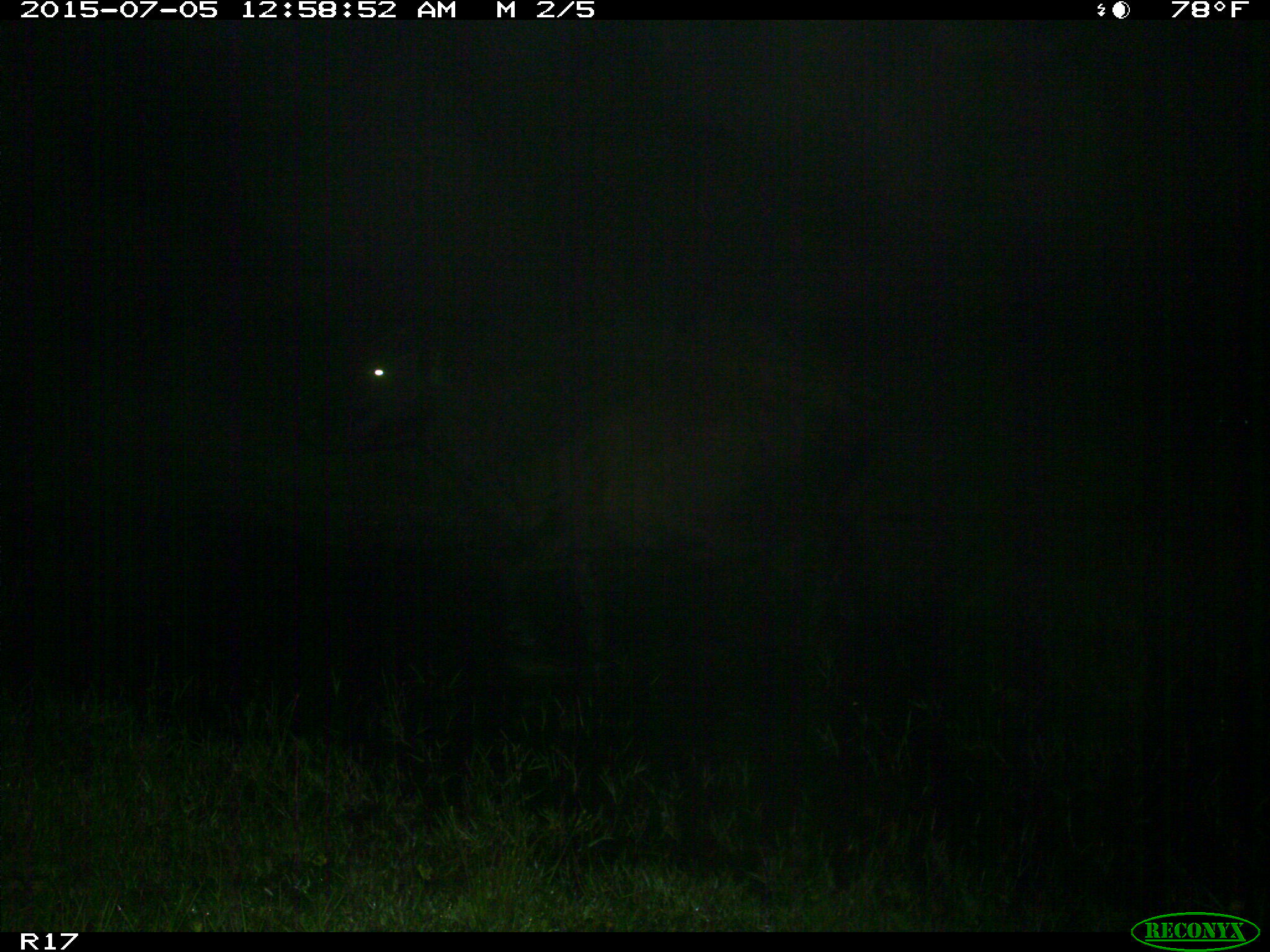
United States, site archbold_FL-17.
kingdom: Animalia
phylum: Chordata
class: Mammalia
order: Artiodactyla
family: Bovidae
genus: Bos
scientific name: Bos taurus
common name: domestic cow